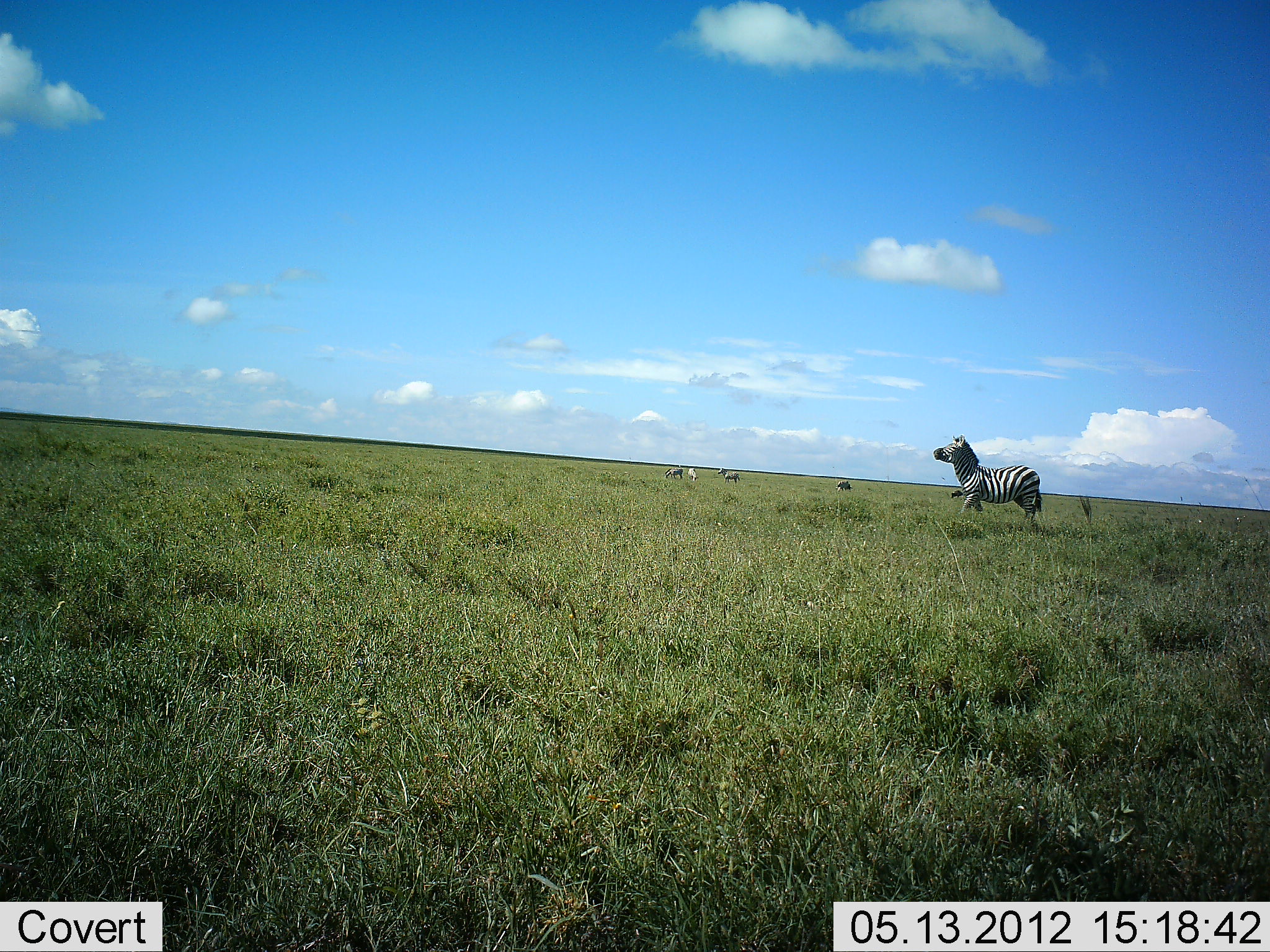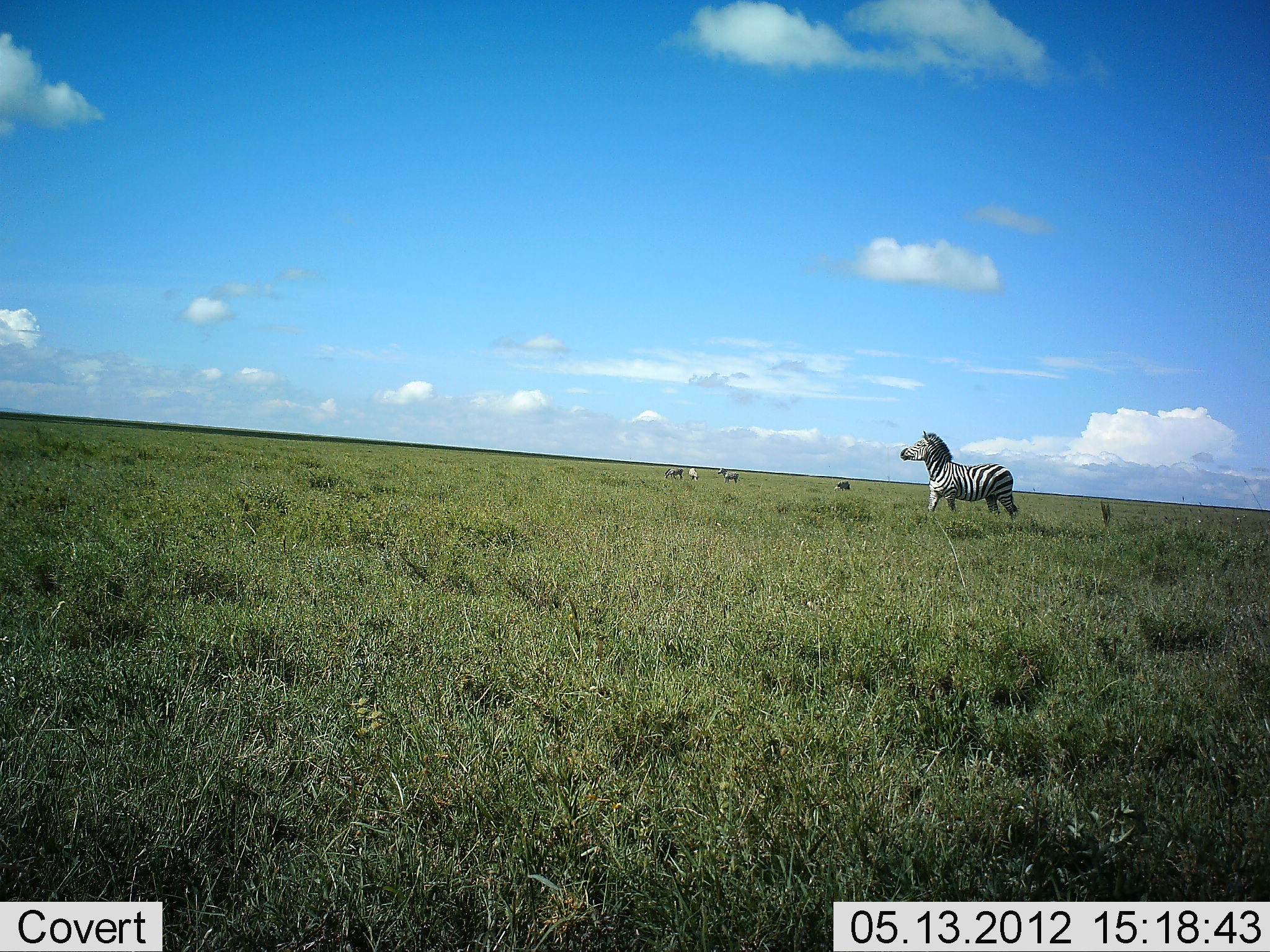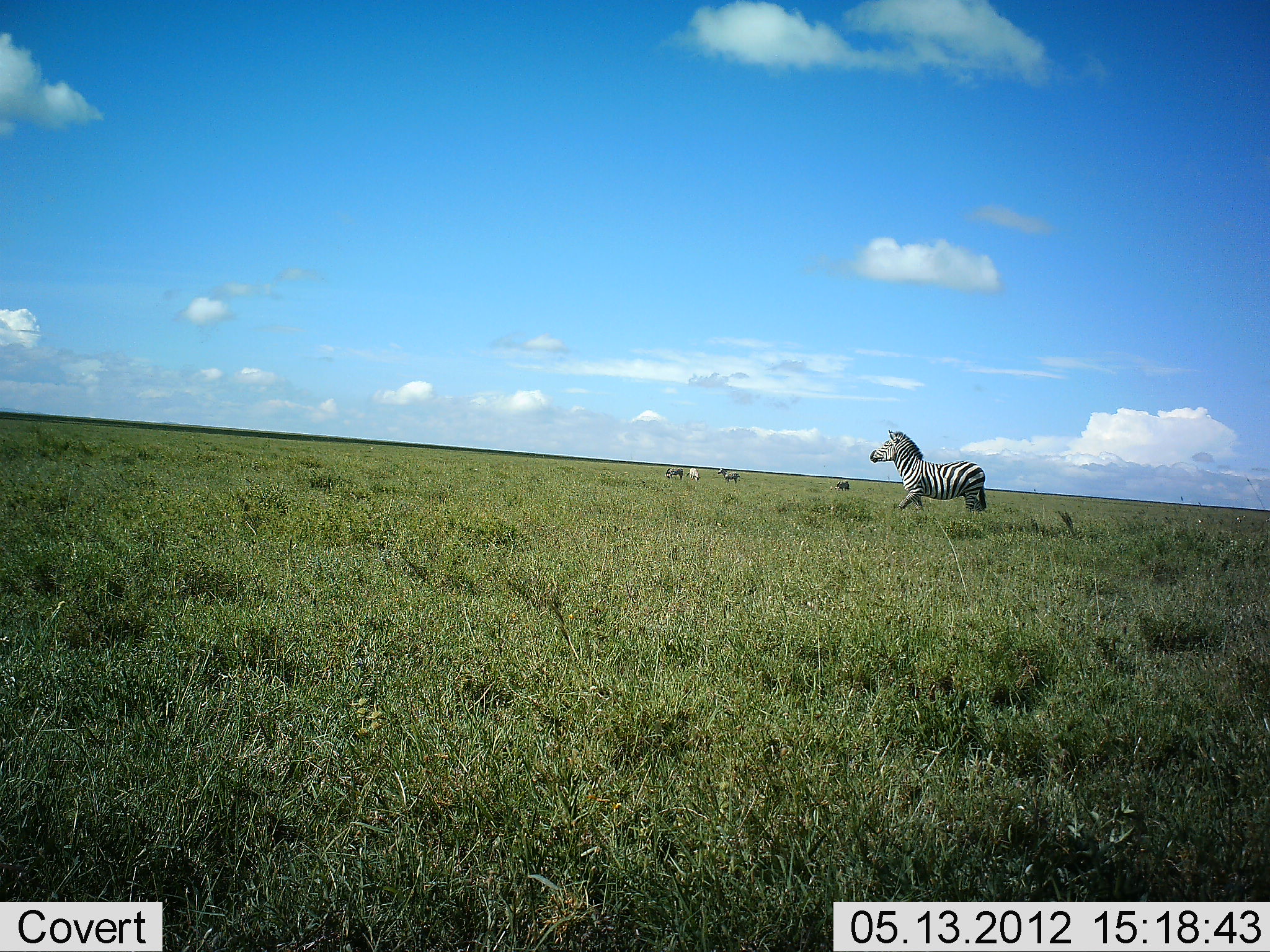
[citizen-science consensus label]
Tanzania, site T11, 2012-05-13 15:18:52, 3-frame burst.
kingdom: Animalia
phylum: Chordata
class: Mammalia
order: Perissodactyla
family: Equidae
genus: Equus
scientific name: Equus quagga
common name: plains zebra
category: zebra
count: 4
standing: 30%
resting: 0%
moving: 100%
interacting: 0%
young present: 0%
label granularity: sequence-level